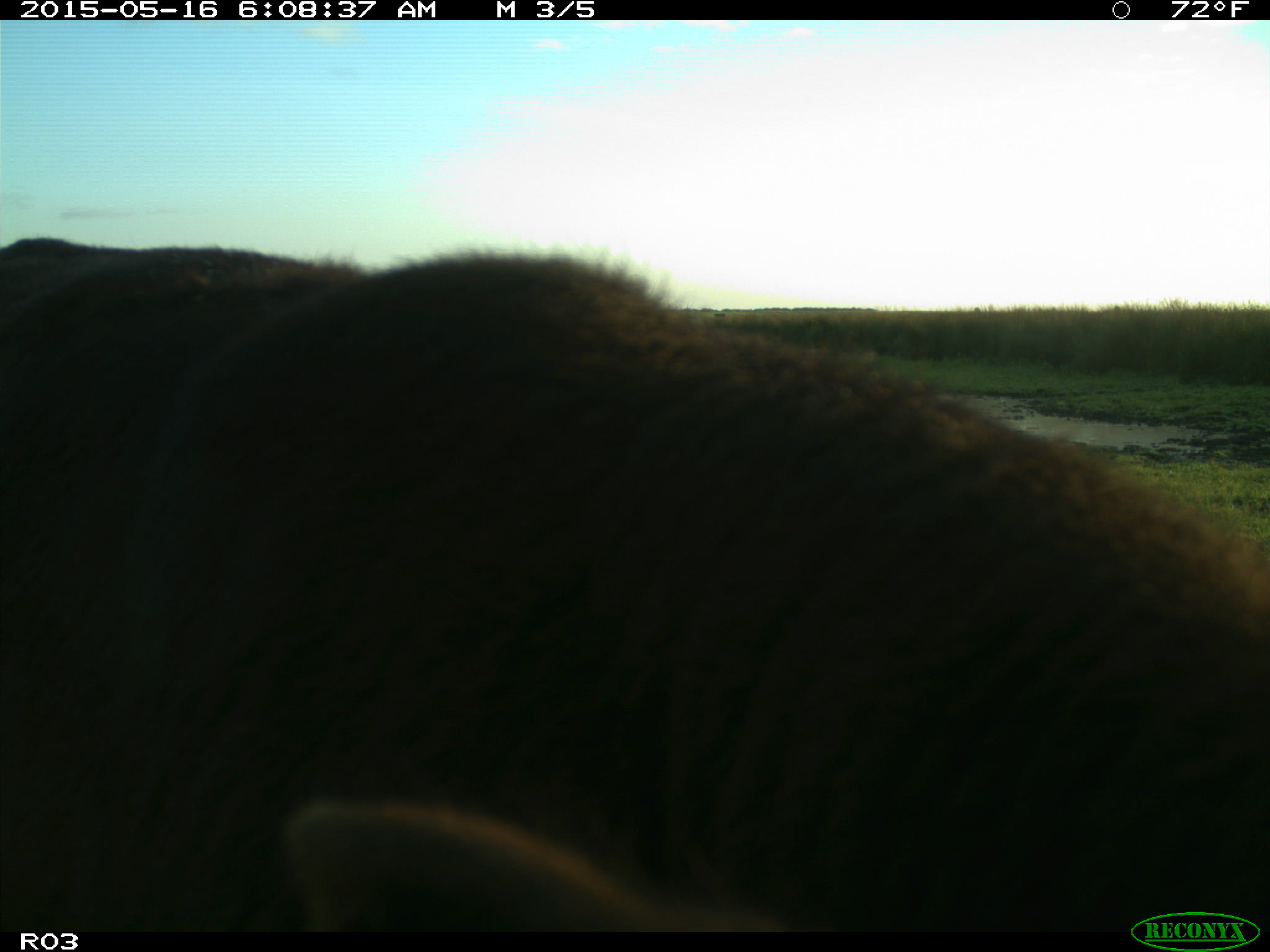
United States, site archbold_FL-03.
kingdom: Animalia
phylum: Chordata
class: Mammalia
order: Artiodactyla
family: Bovidae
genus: Bos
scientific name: Bos taurus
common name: domestic cow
Bos taurus (domestic cow).